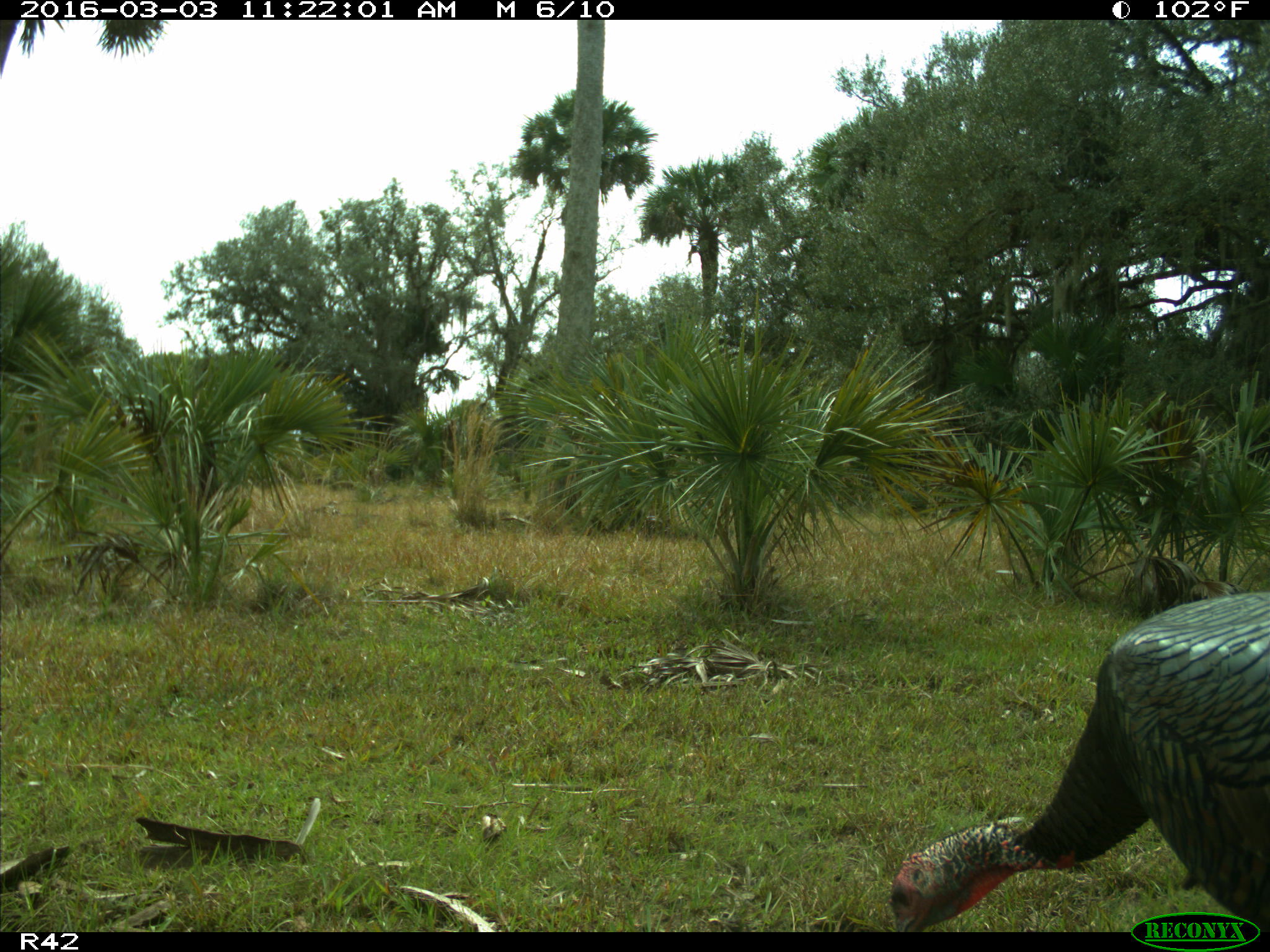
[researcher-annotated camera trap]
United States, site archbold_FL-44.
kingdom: Animalia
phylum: Chordata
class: Aves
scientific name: Aves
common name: birds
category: unidentified bird